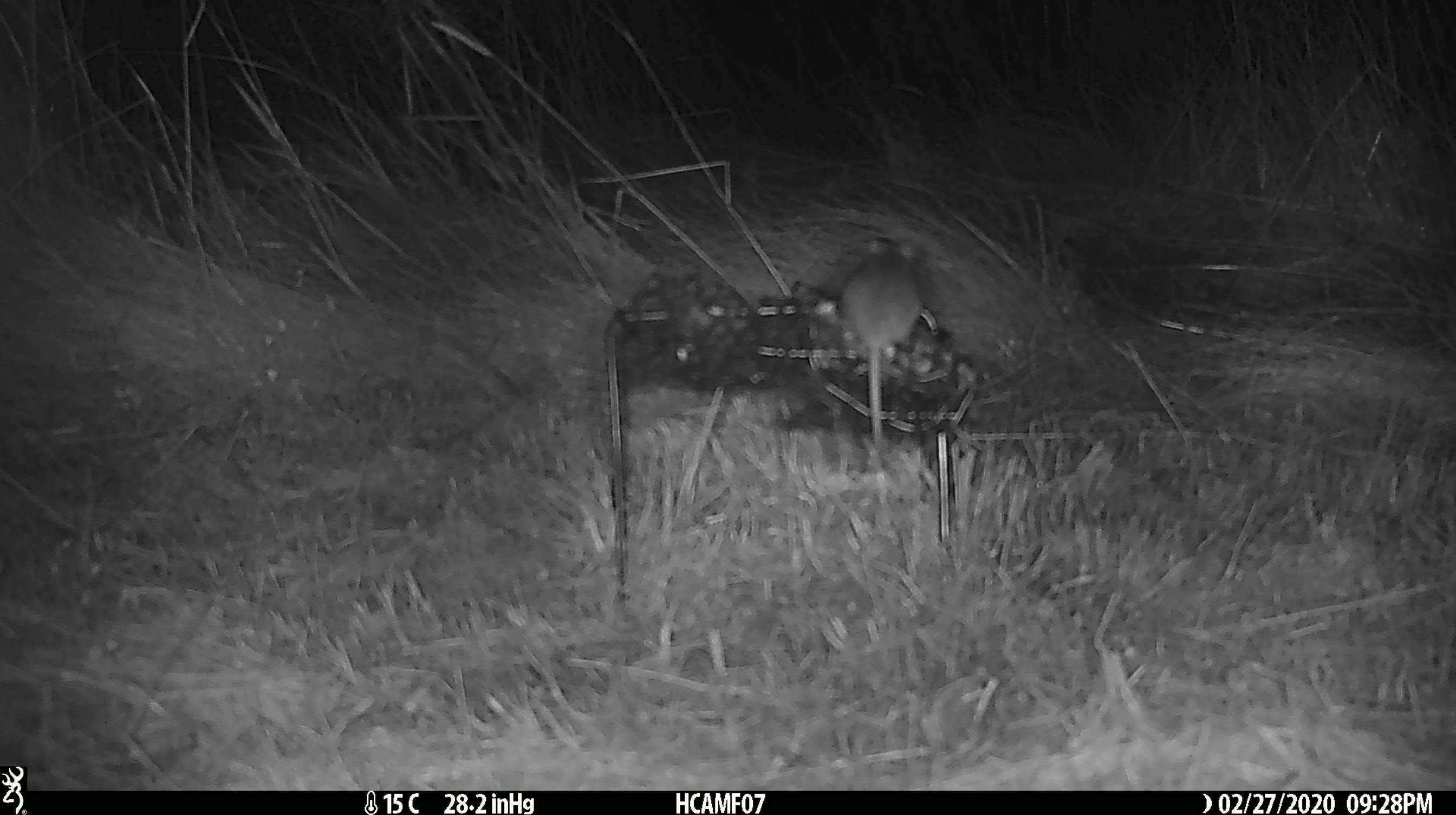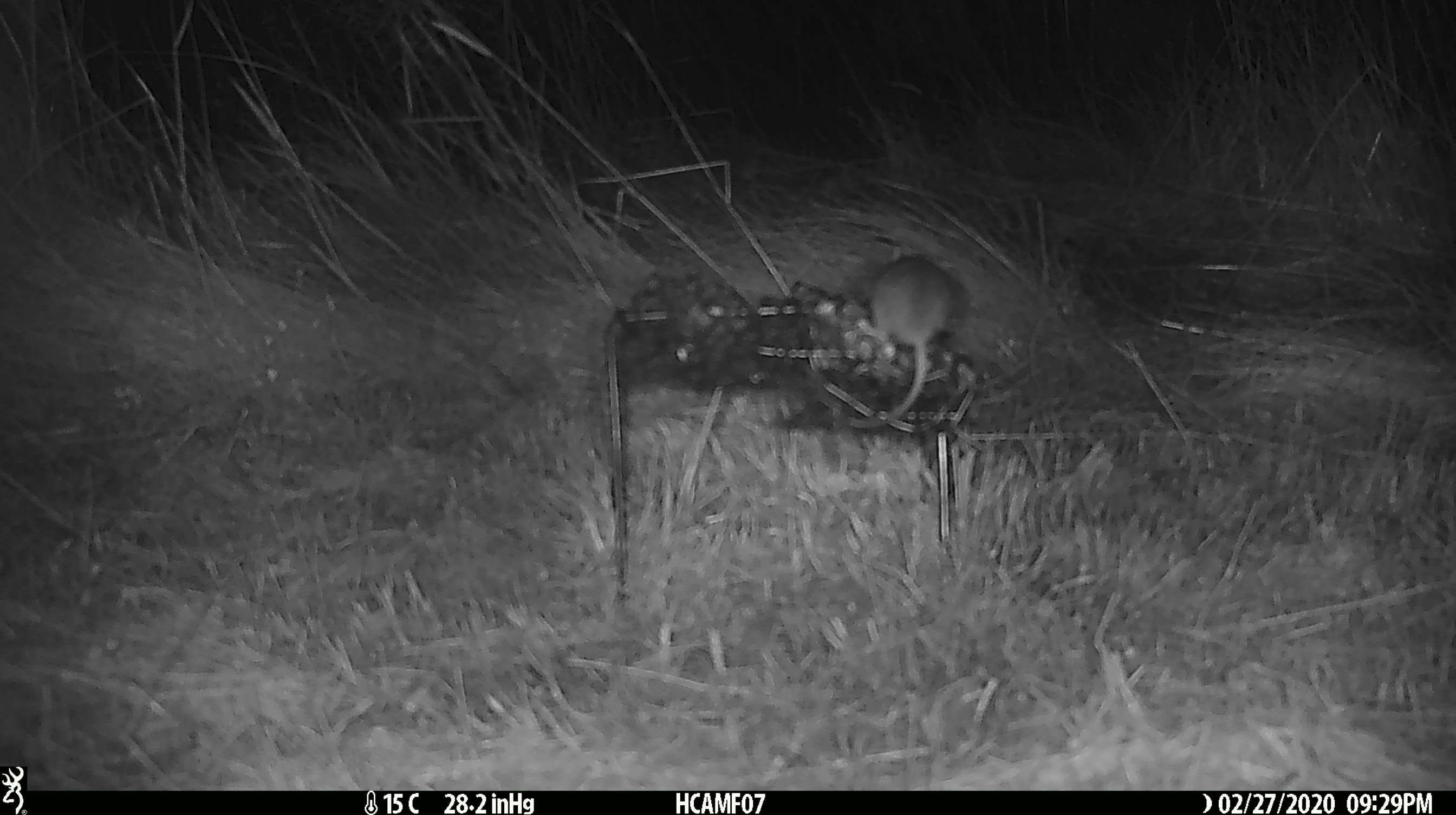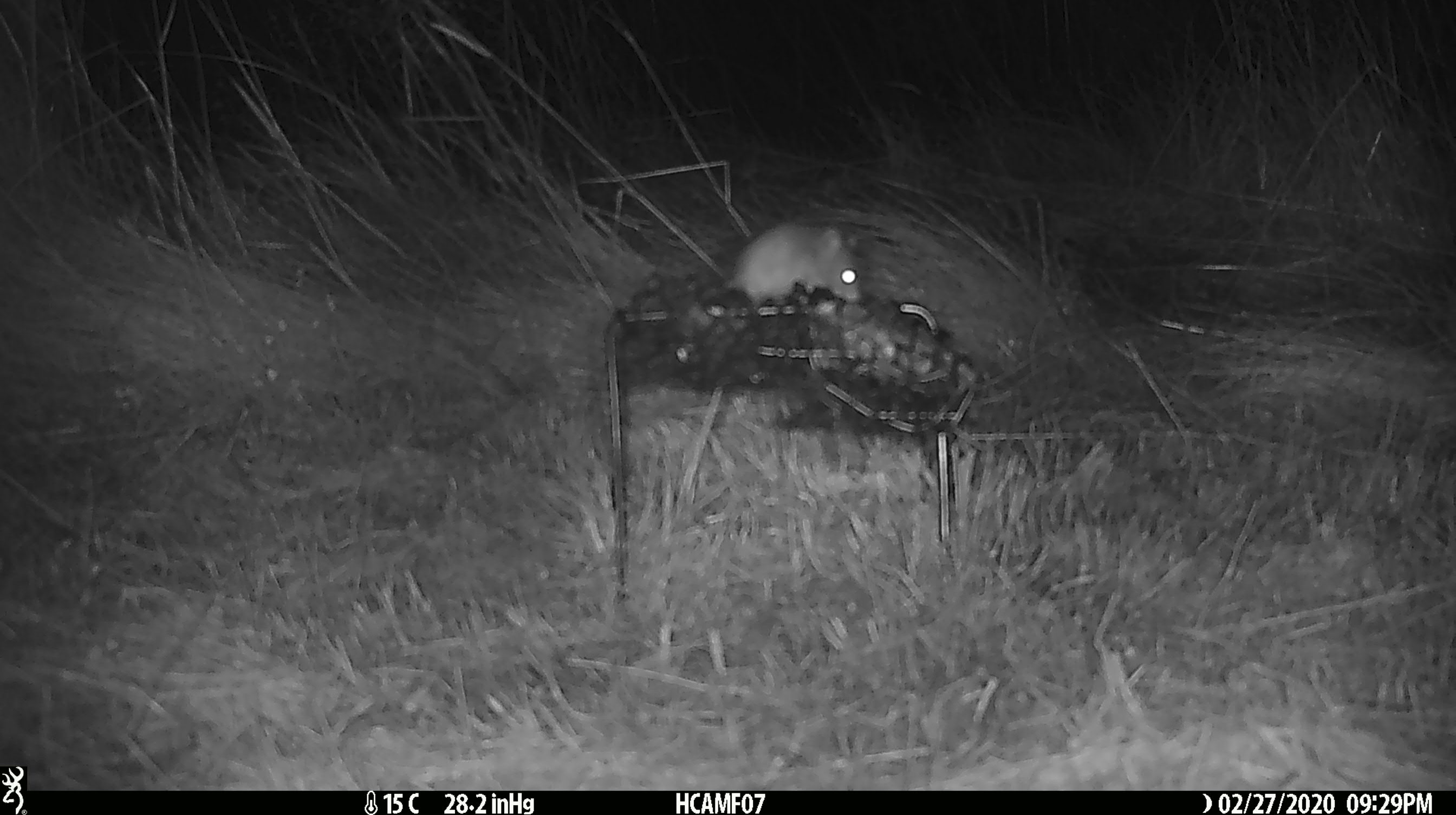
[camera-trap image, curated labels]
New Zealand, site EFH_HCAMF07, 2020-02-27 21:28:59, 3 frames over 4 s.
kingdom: Animalia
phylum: Chordata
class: Mammalia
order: Rodentia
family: Muridae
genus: Mus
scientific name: Mus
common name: mouse